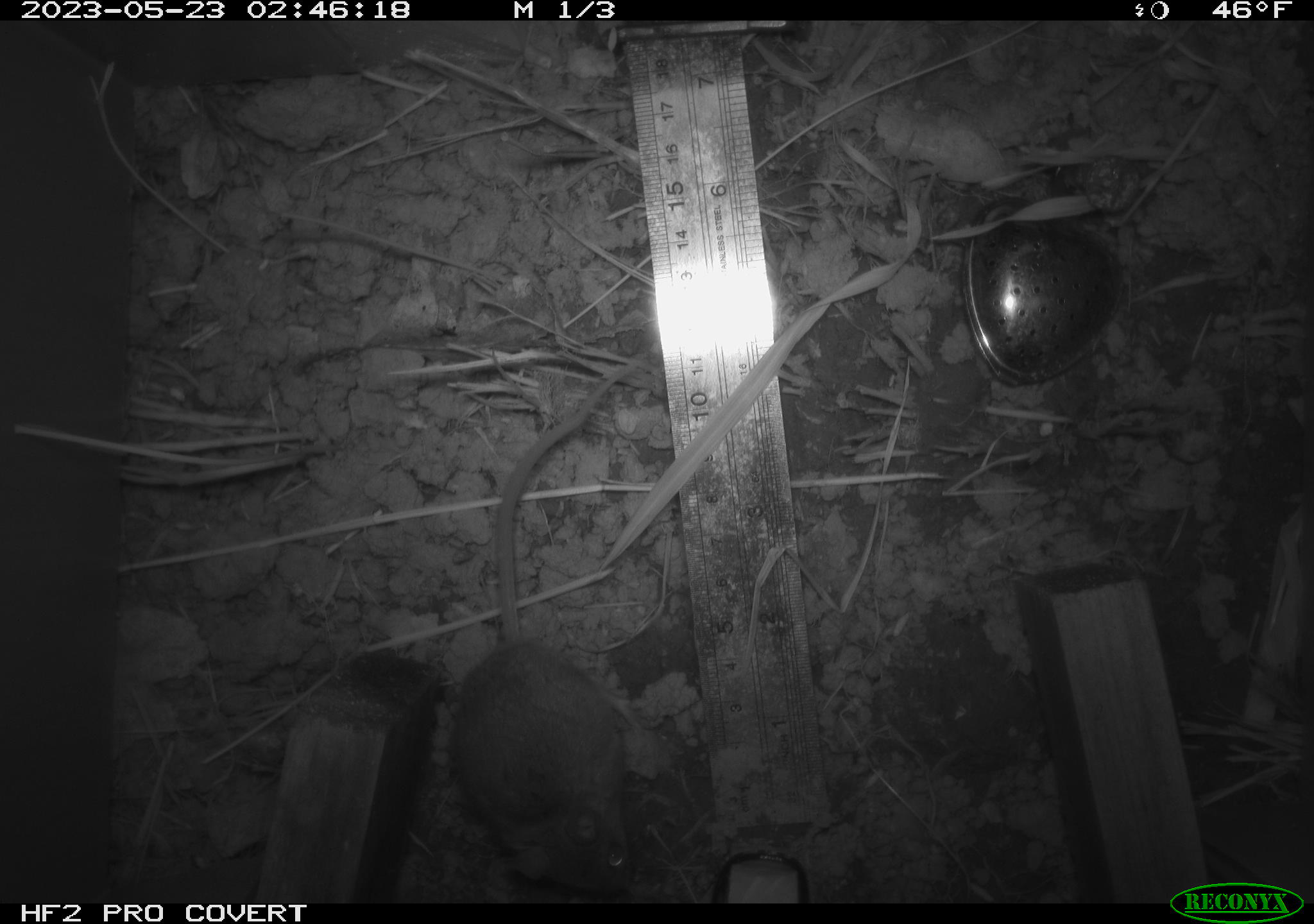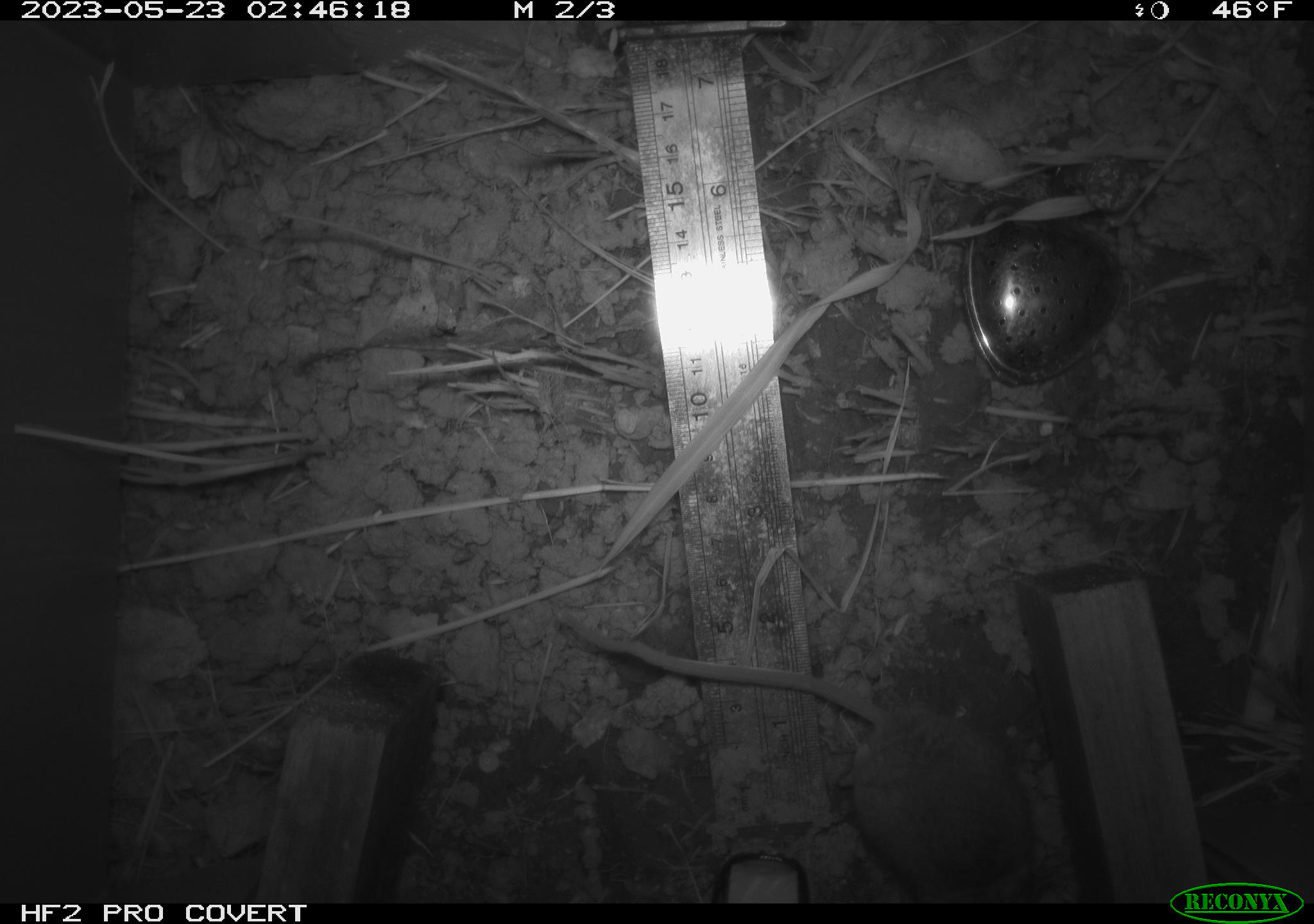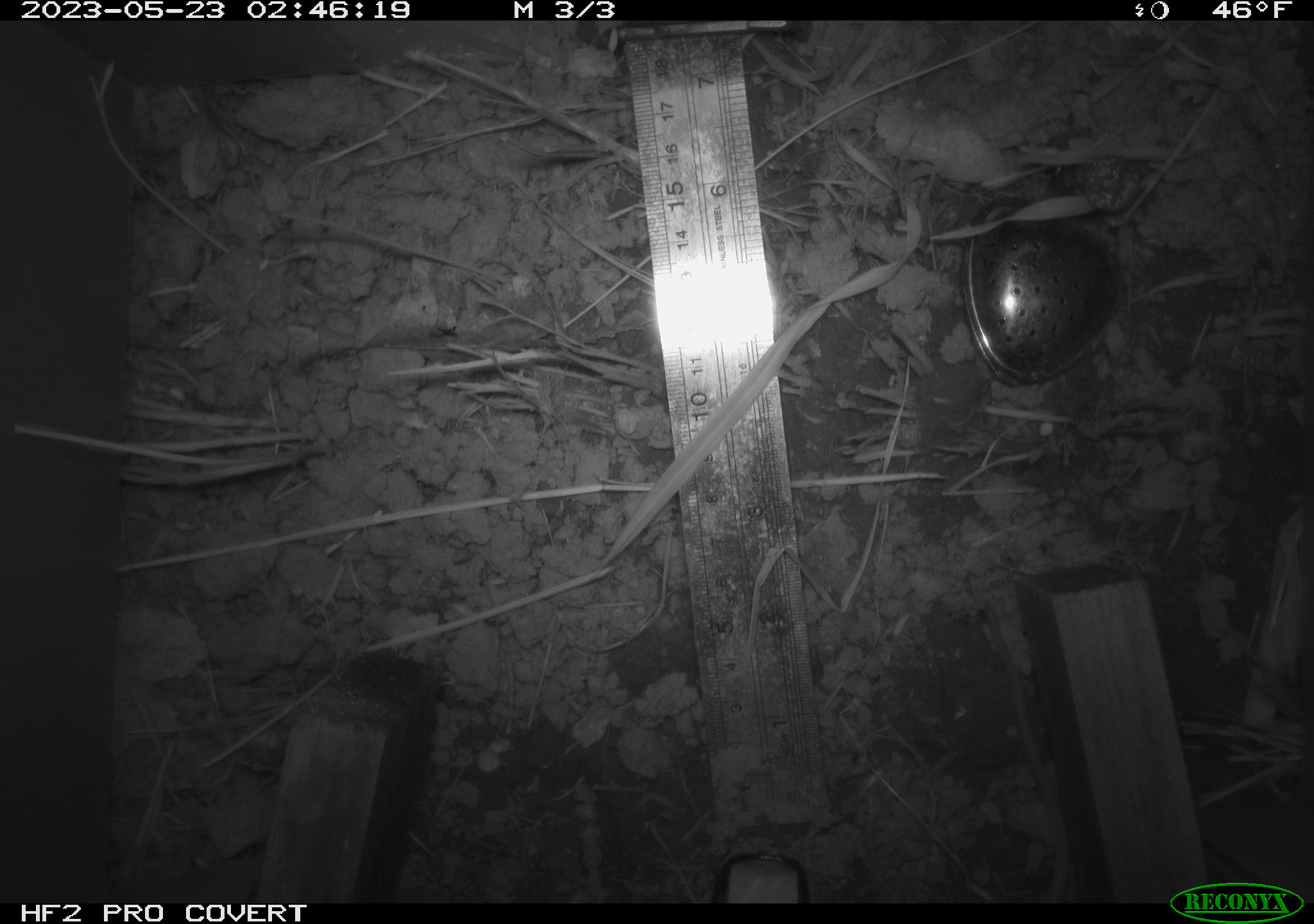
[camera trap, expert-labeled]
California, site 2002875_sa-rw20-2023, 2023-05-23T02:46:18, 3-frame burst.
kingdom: Animalia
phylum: Chordata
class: Mammalia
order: Rodentia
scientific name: Rodentia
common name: mouse species